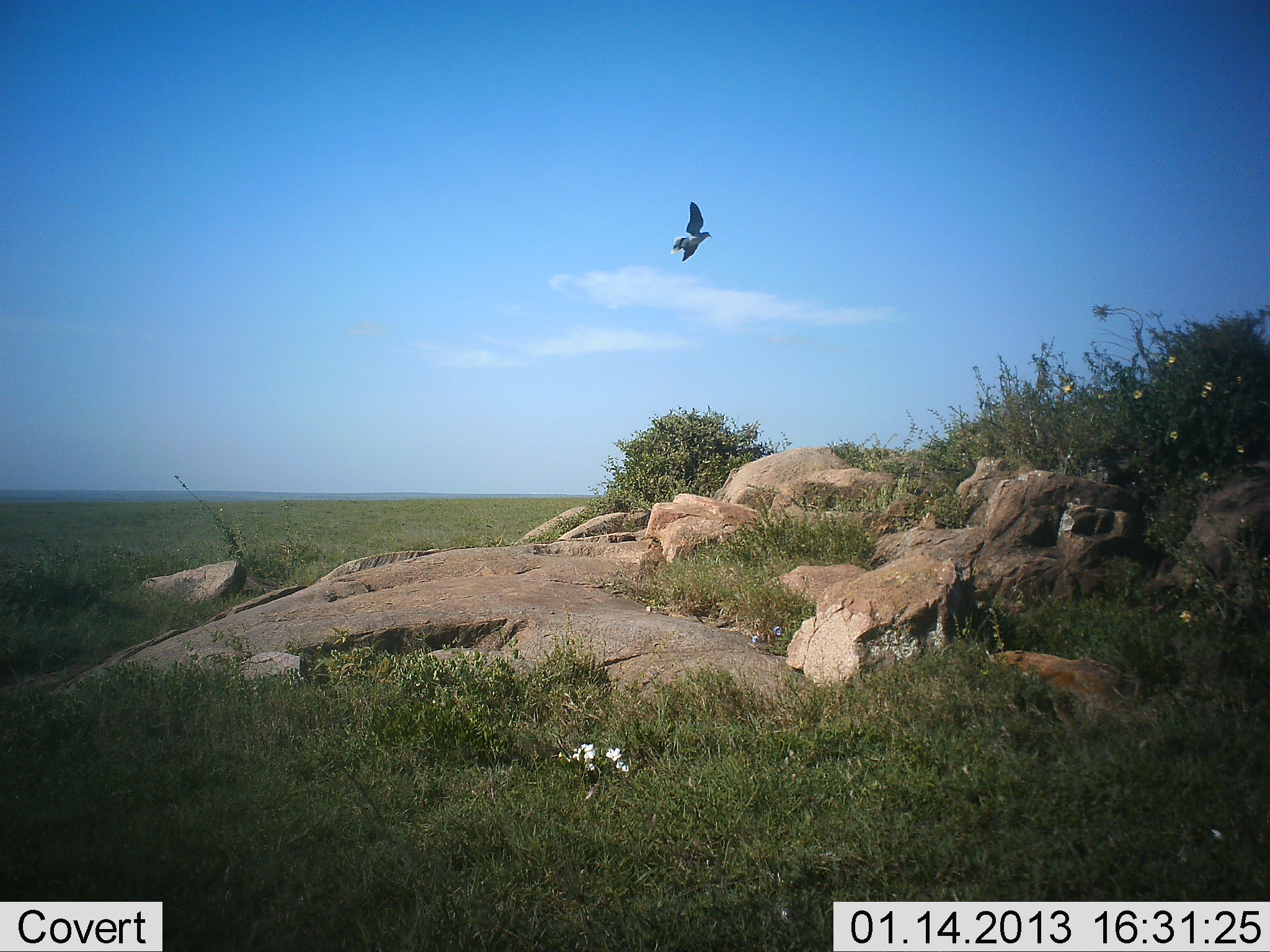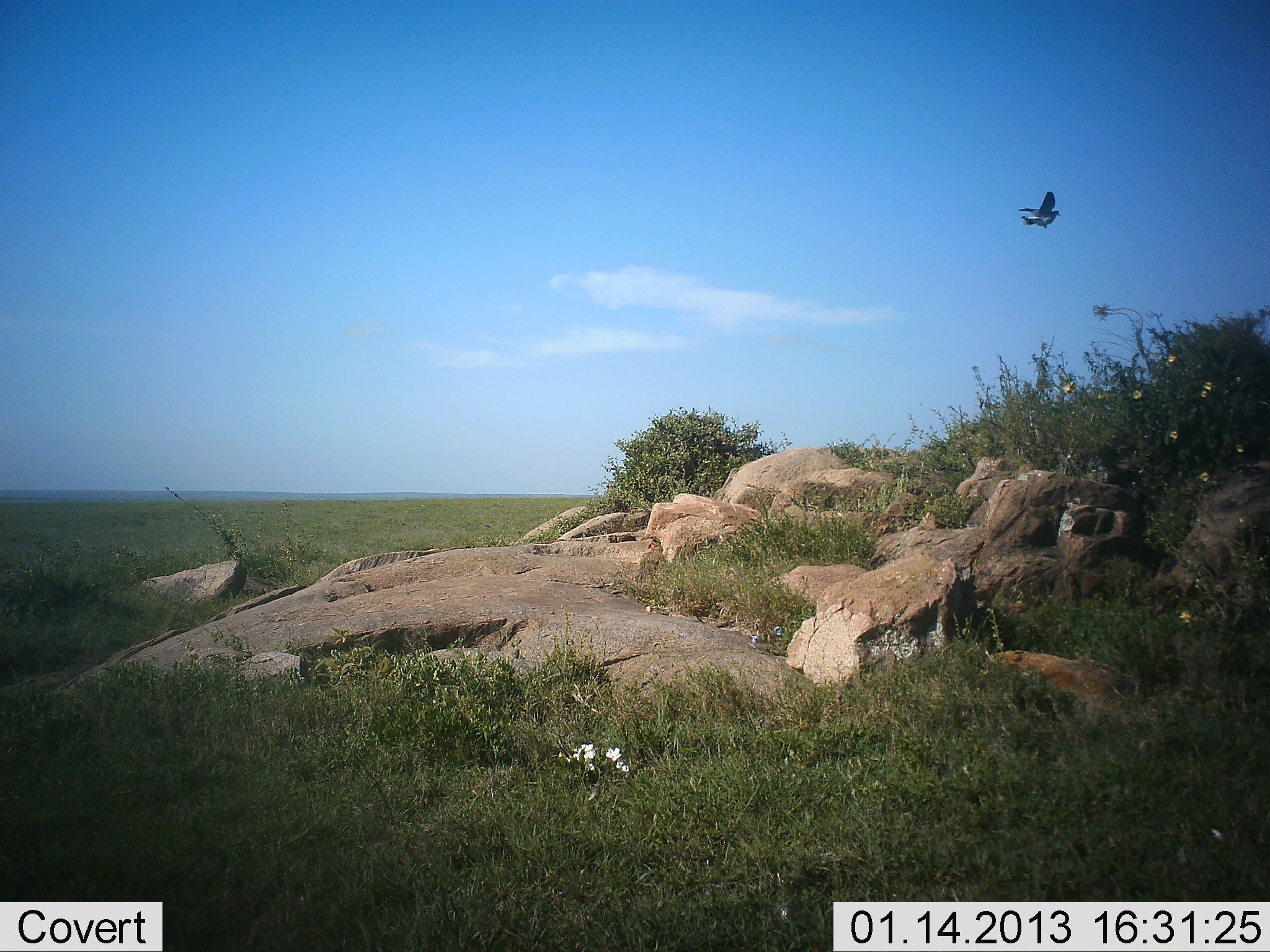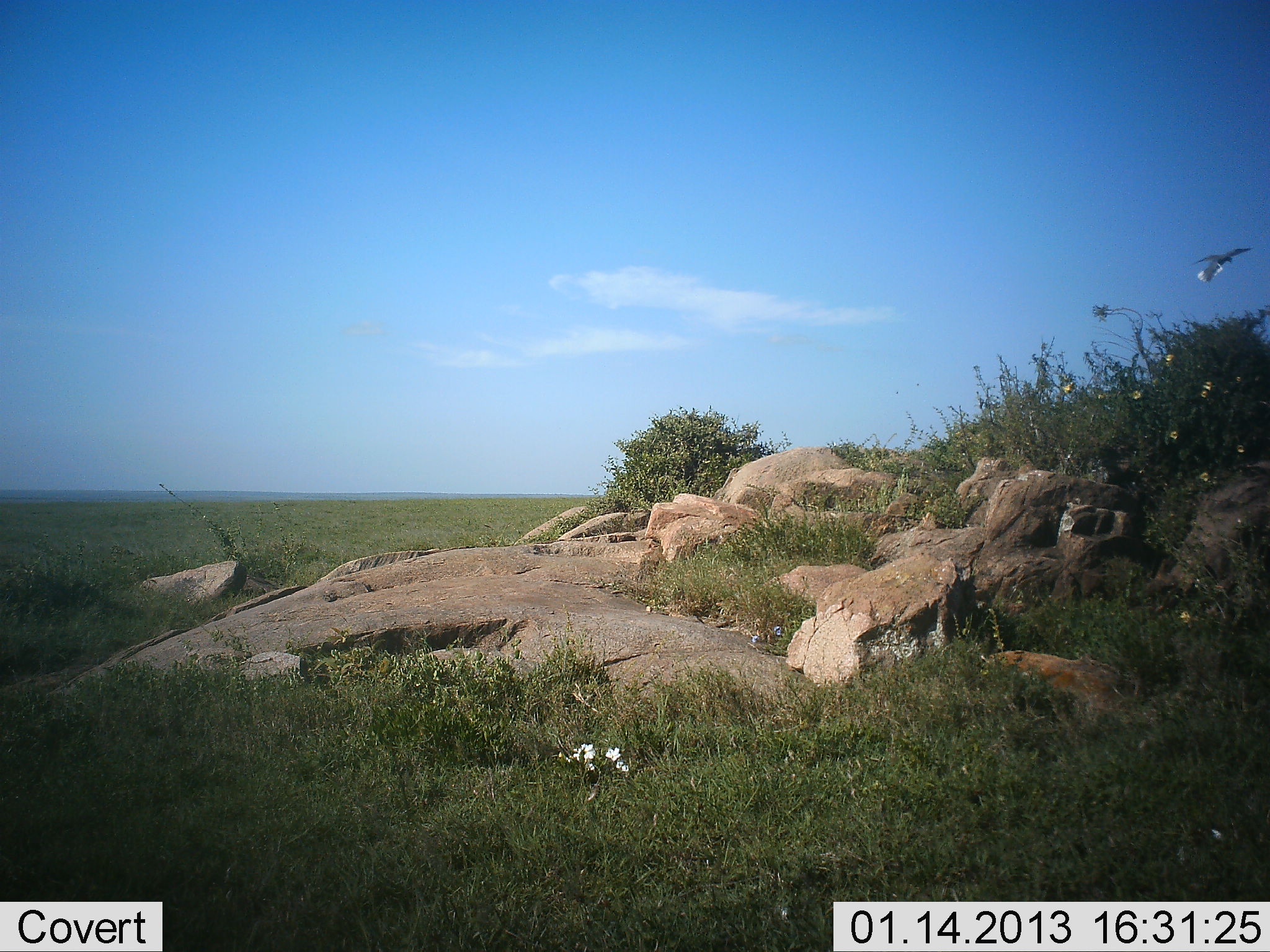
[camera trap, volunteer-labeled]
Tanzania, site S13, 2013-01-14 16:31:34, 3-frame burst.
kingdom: Animalia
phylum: Chordata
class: Aves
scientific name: Aves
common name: bird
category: otherbird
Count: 1.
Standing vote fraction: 0%.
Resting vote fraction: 0%.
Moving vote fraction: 100%.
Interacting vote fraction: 0%.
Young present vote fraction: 0%.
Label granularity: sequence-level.